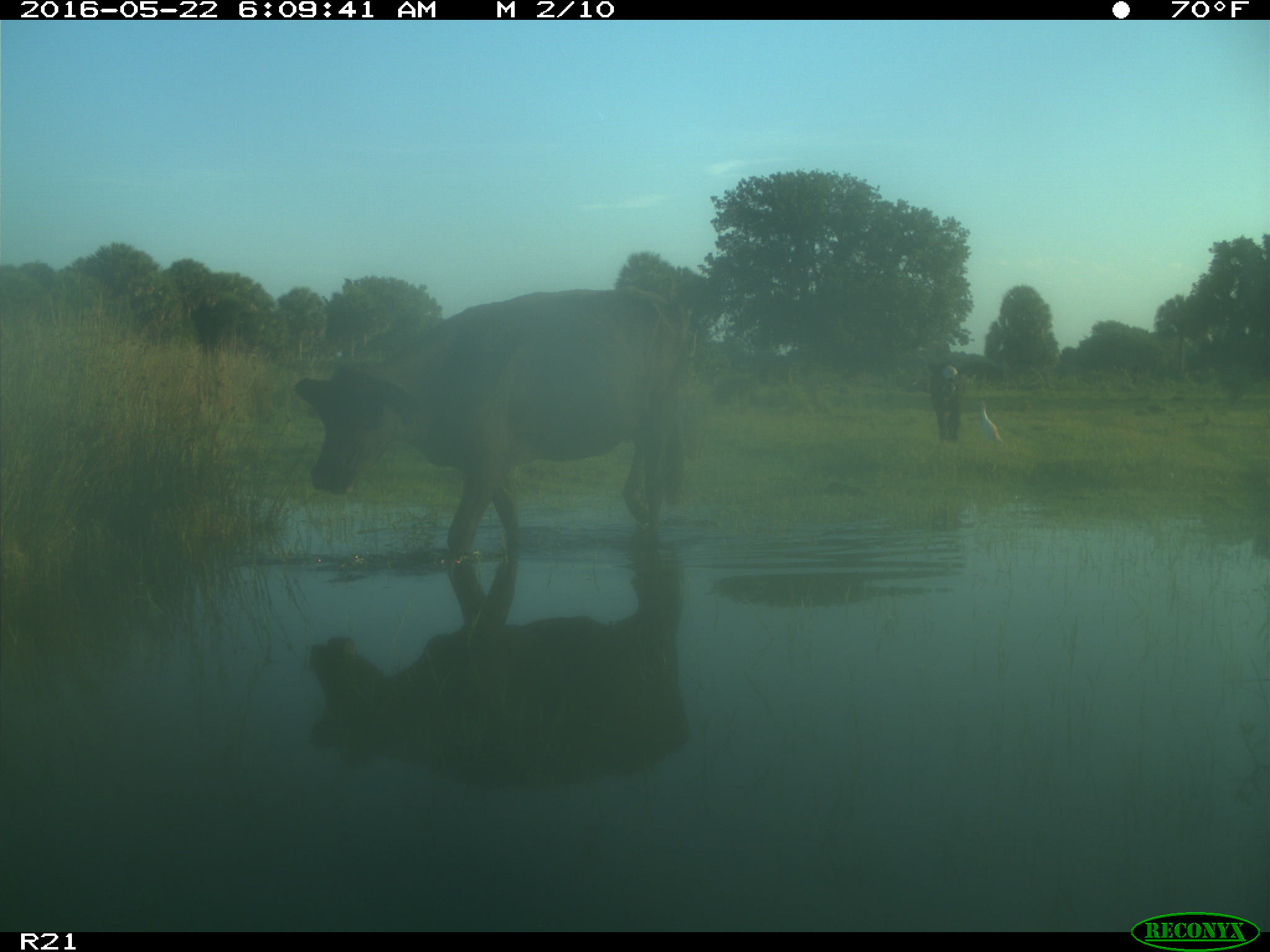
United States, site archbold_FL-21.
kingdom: Animalia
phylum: Chordata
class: Mammalia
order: Artiodactyla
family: Bovidae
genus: Bos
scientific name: Bos taurus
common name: domestic cow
Bos taurus (domestic cow).